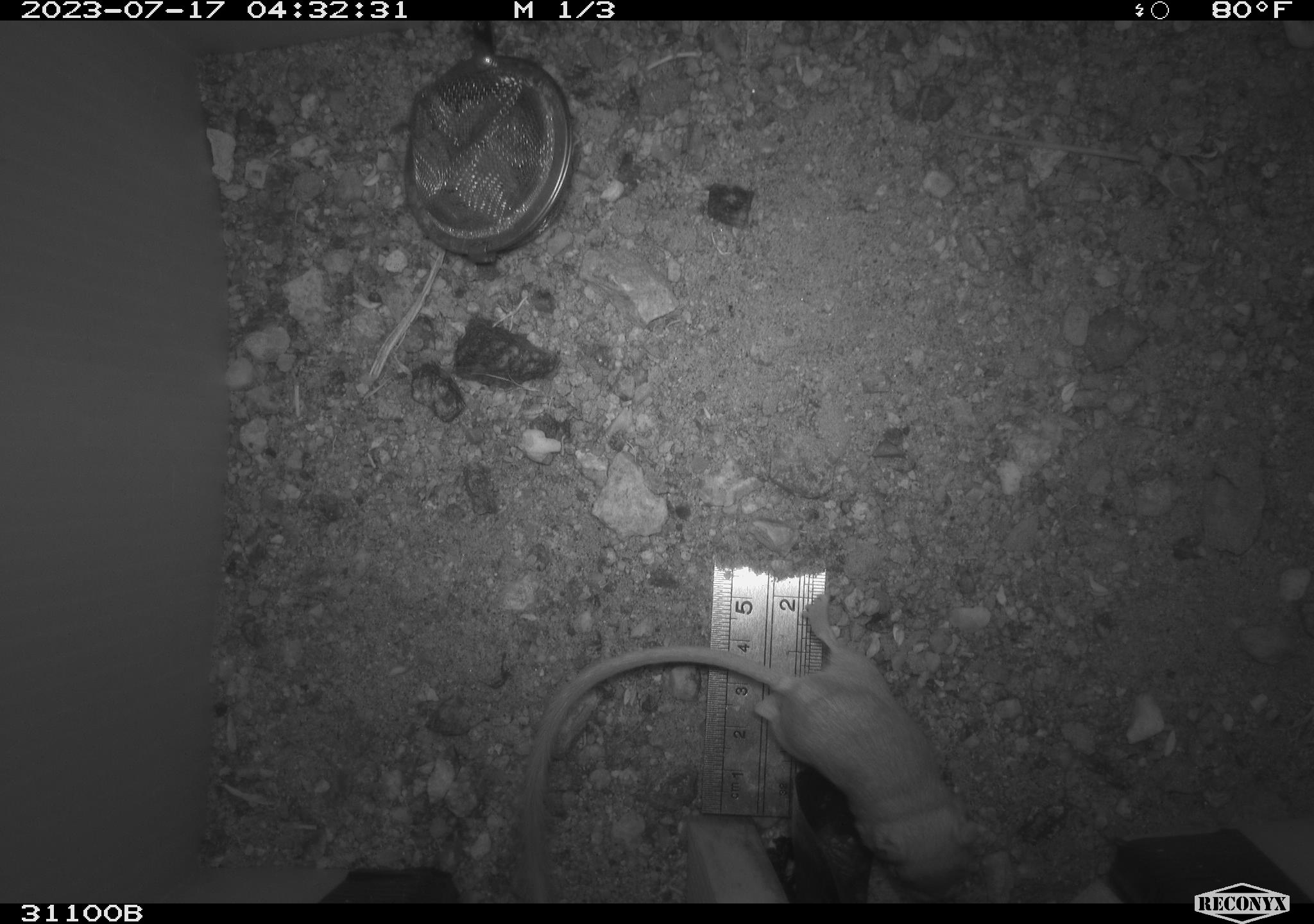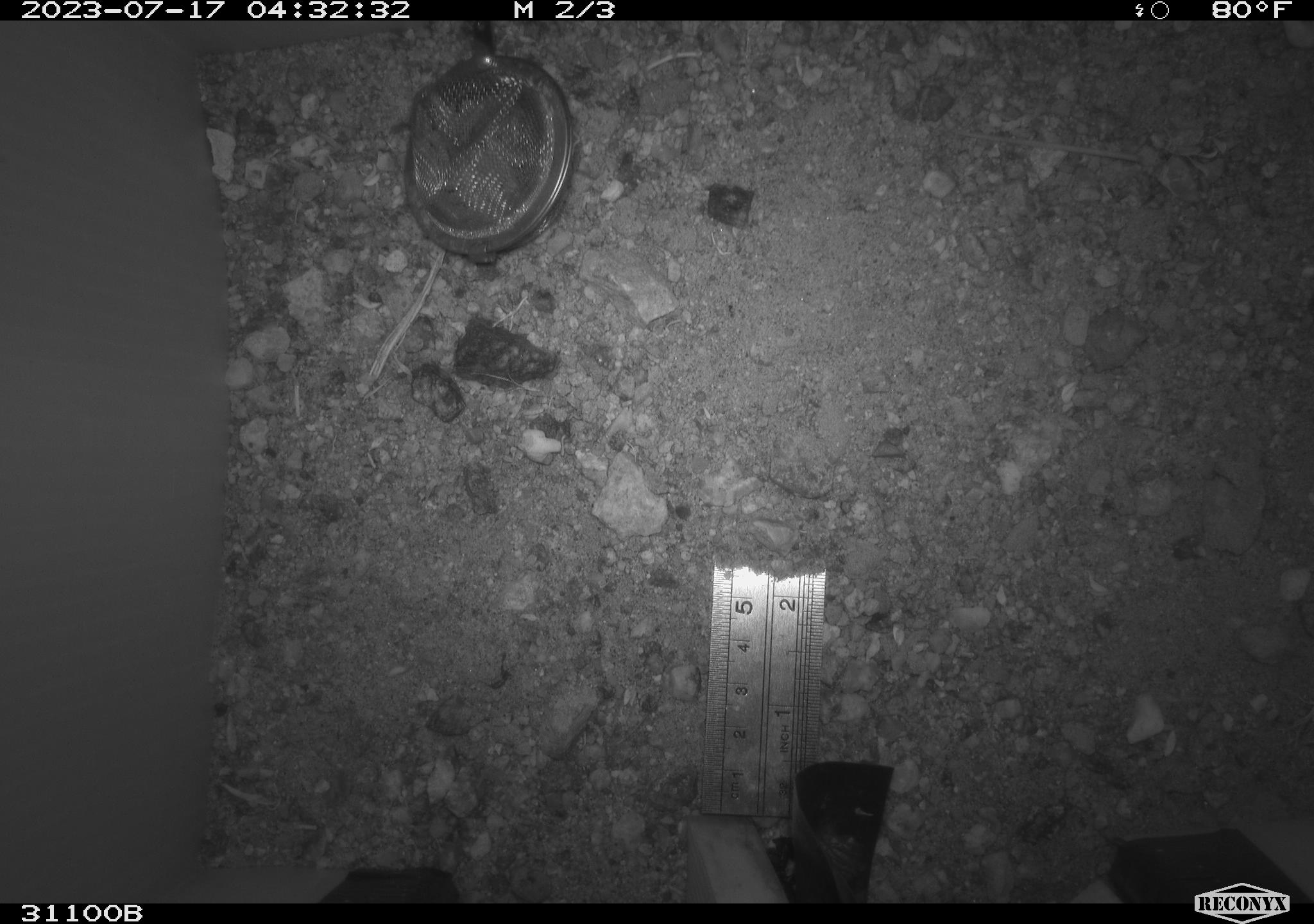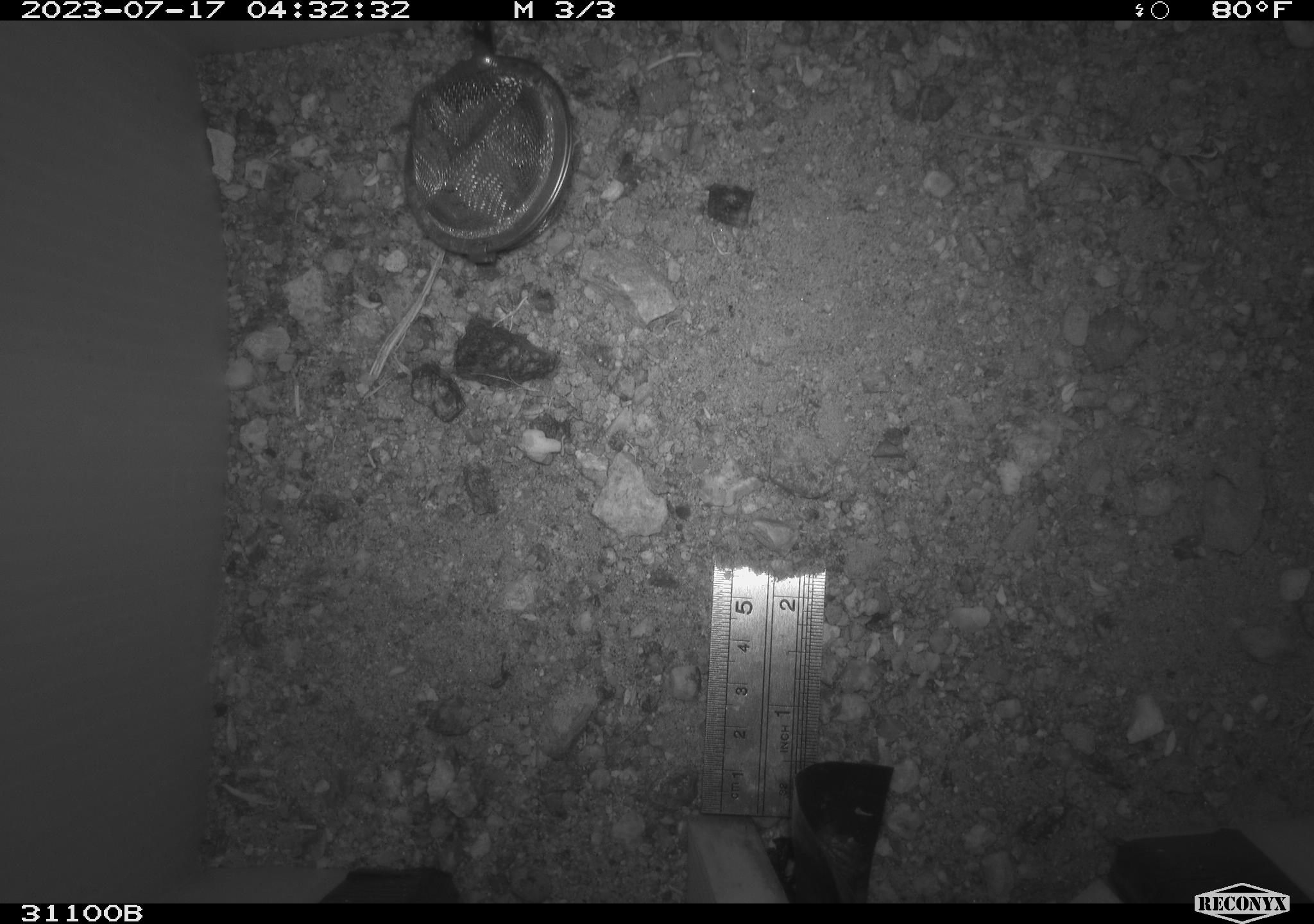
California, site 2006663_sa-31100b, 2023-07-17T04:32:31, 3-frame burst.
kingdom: Animalia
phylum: Chordata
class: Mammalia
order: Rodentia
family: Heteromyidae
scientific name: Heteromyidae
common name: kangaroo rats and pocket mice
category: heteromyidae family